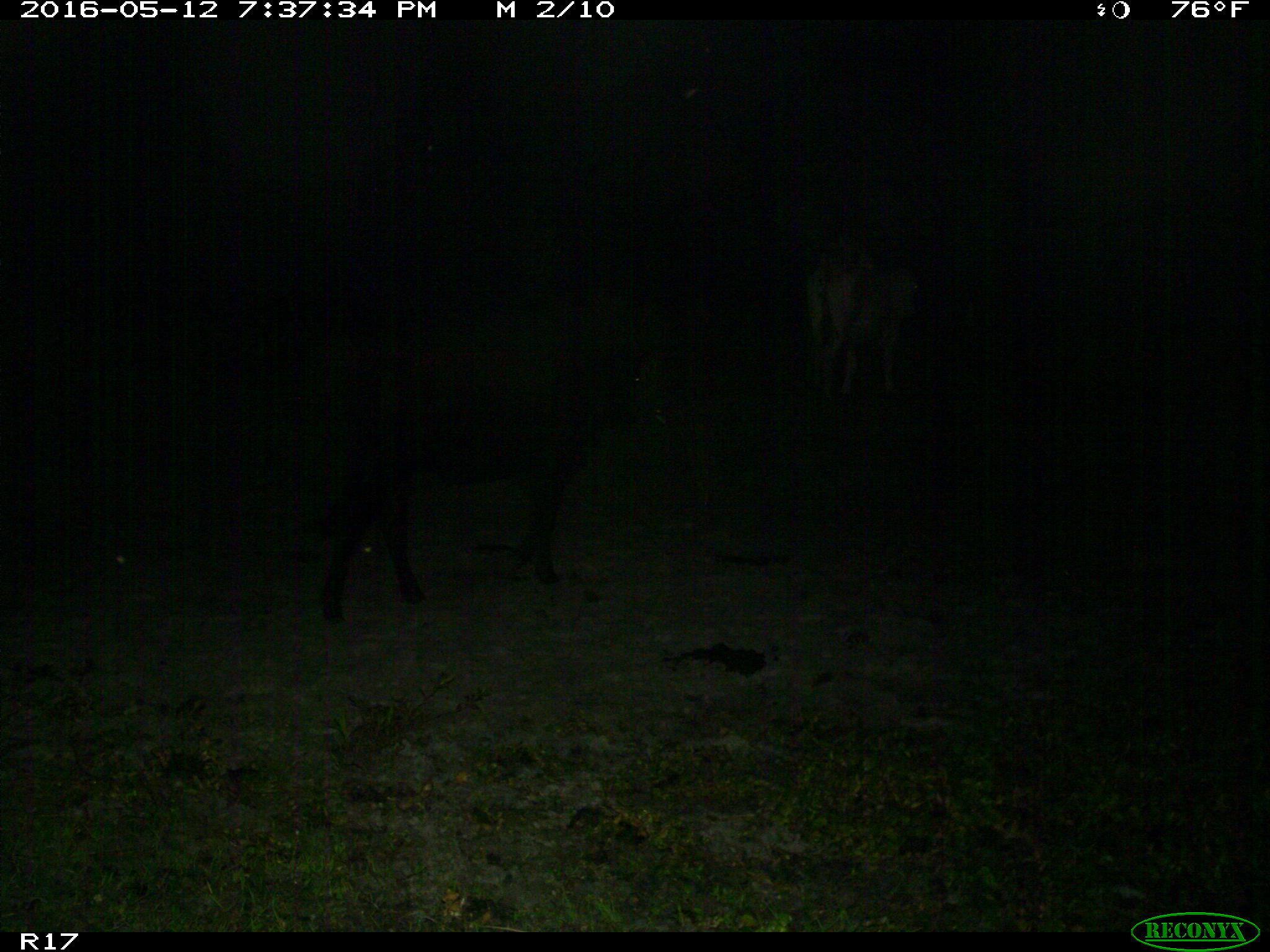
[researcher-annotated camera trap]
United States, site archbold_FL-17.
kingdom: Animalia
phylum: Chordata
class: Mammalia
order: Artiodactyla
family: Bovidae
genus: Bos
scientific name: Bos taurus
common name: domestic cow